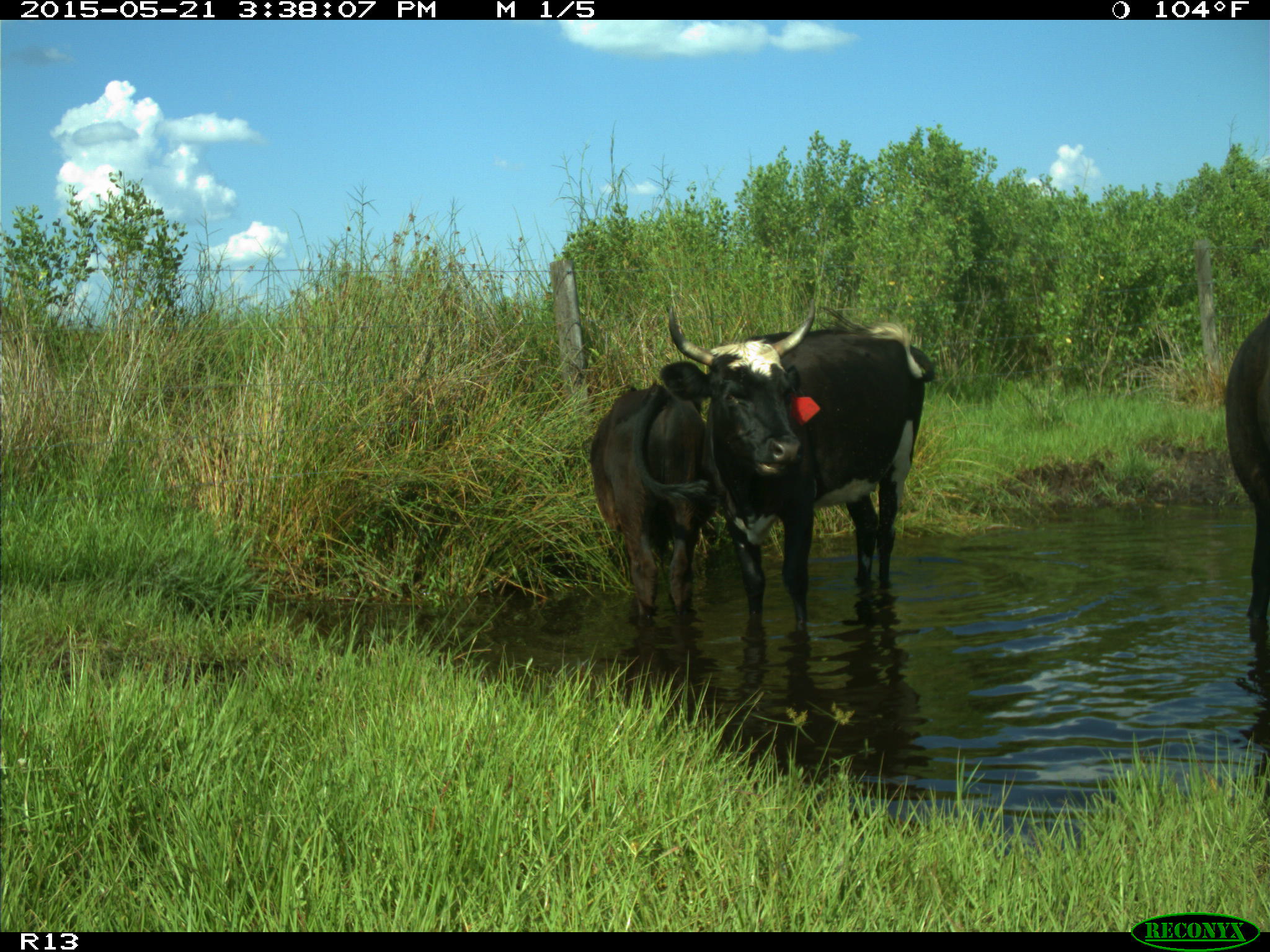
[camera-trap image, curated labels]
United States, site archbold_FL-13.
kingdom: Animalia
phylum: Chordata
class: Mammalia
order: Artiodactyla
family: Bovidae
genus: Bos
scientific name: Bos taurus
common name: domestic cow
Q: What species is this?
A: Bos taurus (domestic cow).